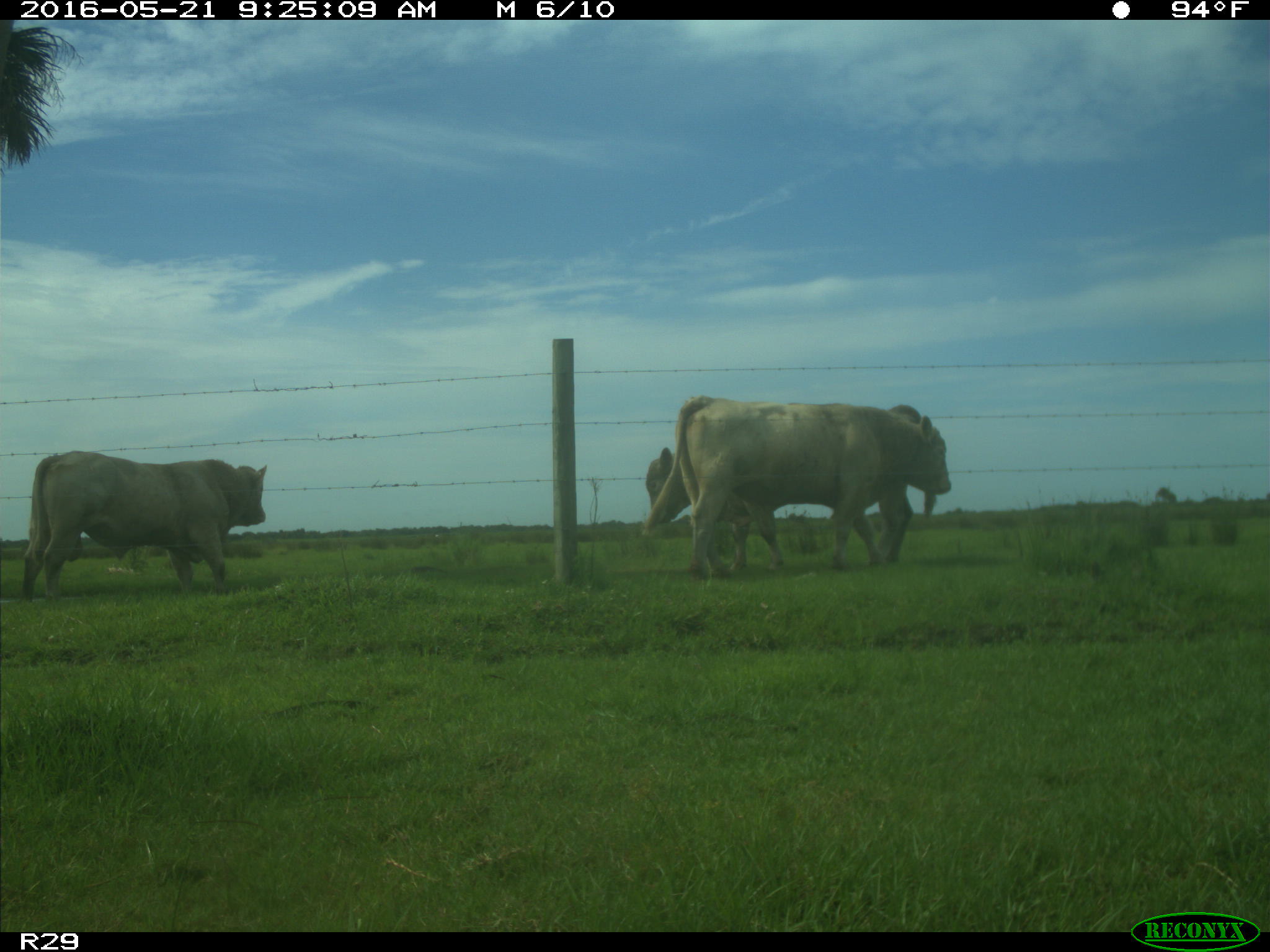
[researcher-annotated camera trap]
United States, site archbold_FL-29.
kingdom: Animalia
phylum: Chordata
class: Mammalia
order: Artiodactyla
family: Bovidae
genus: Bos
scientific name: Bos taurus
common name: domestic cow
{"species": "Bos taurus (domestic cow)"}